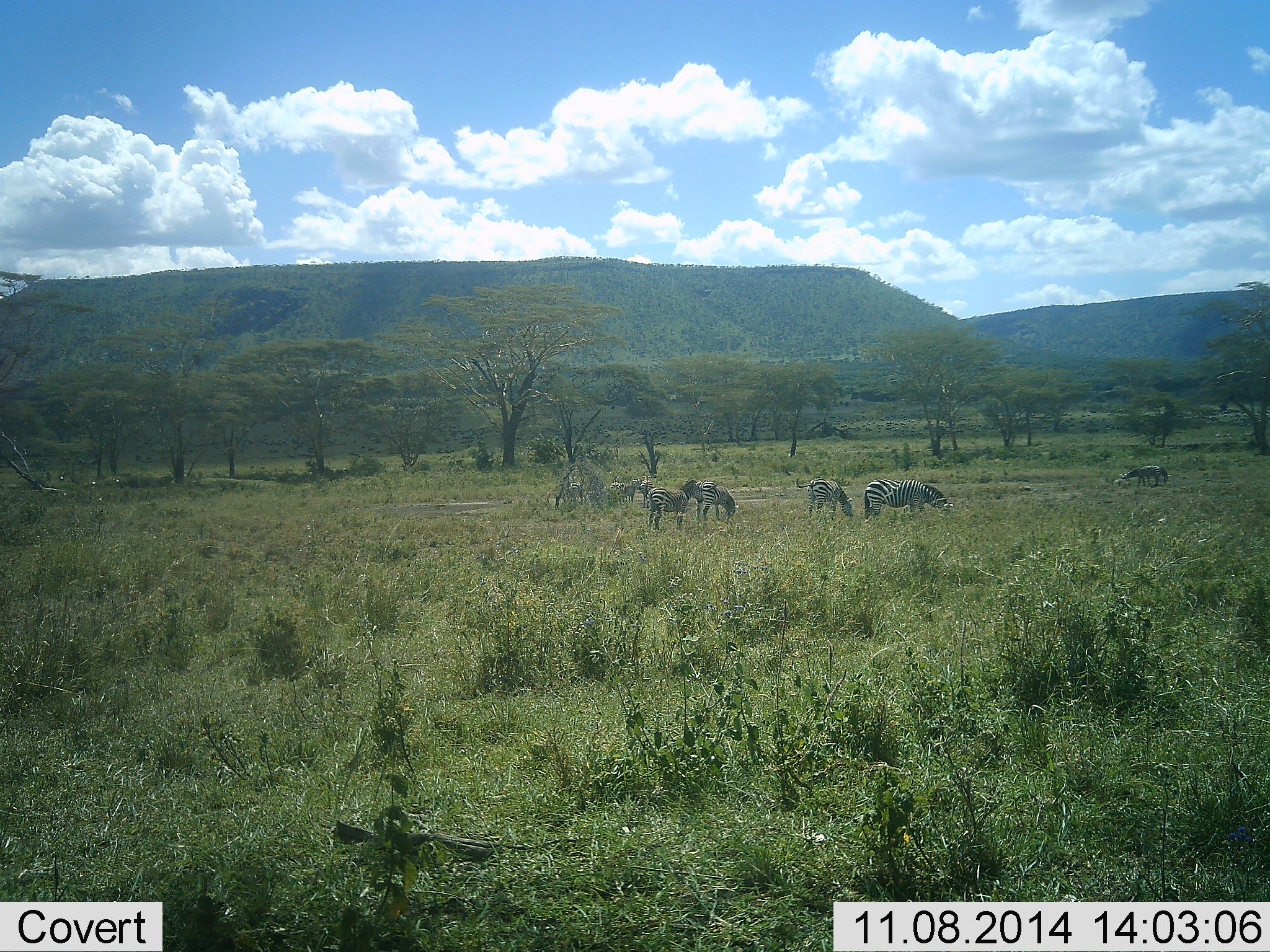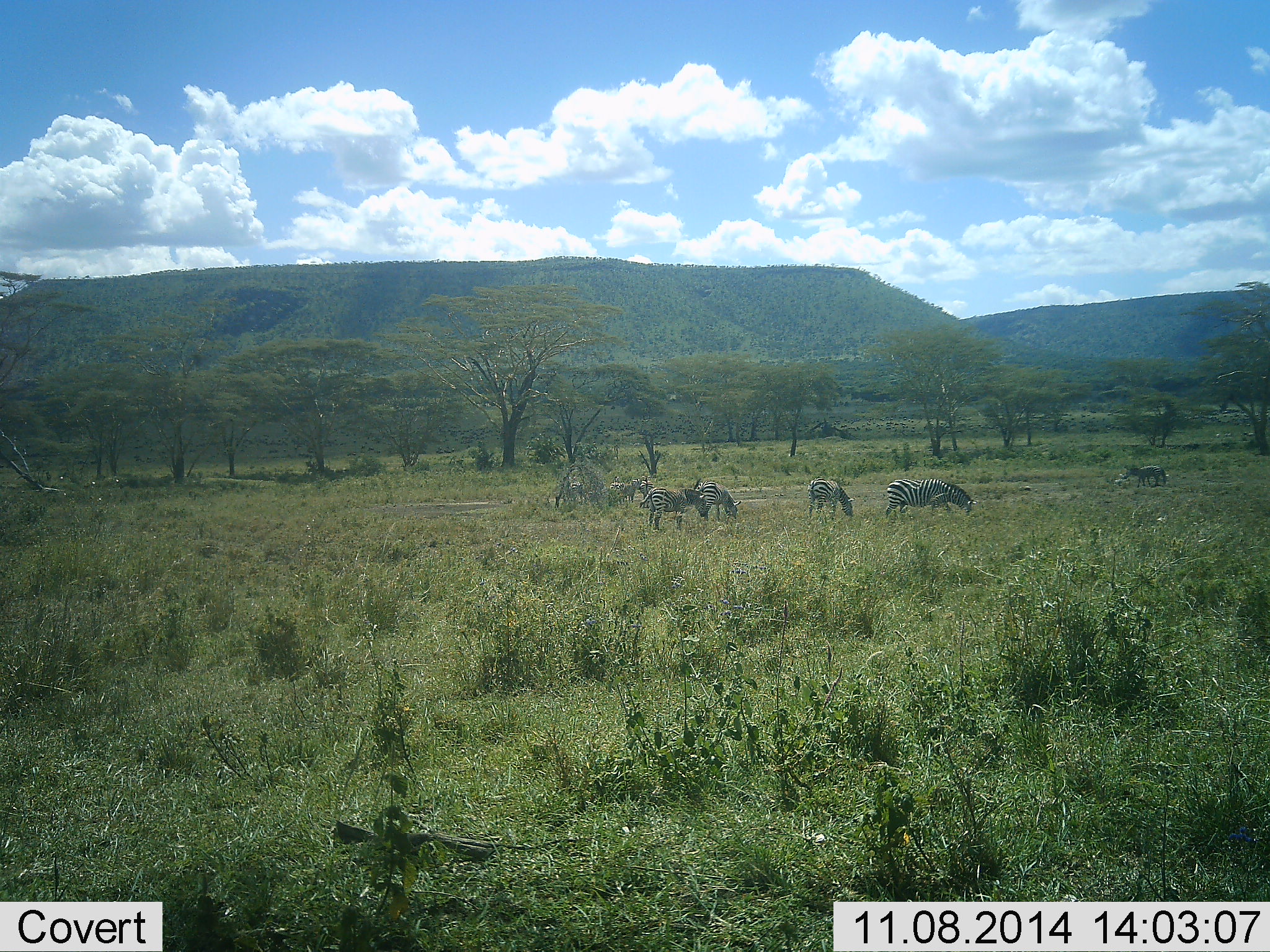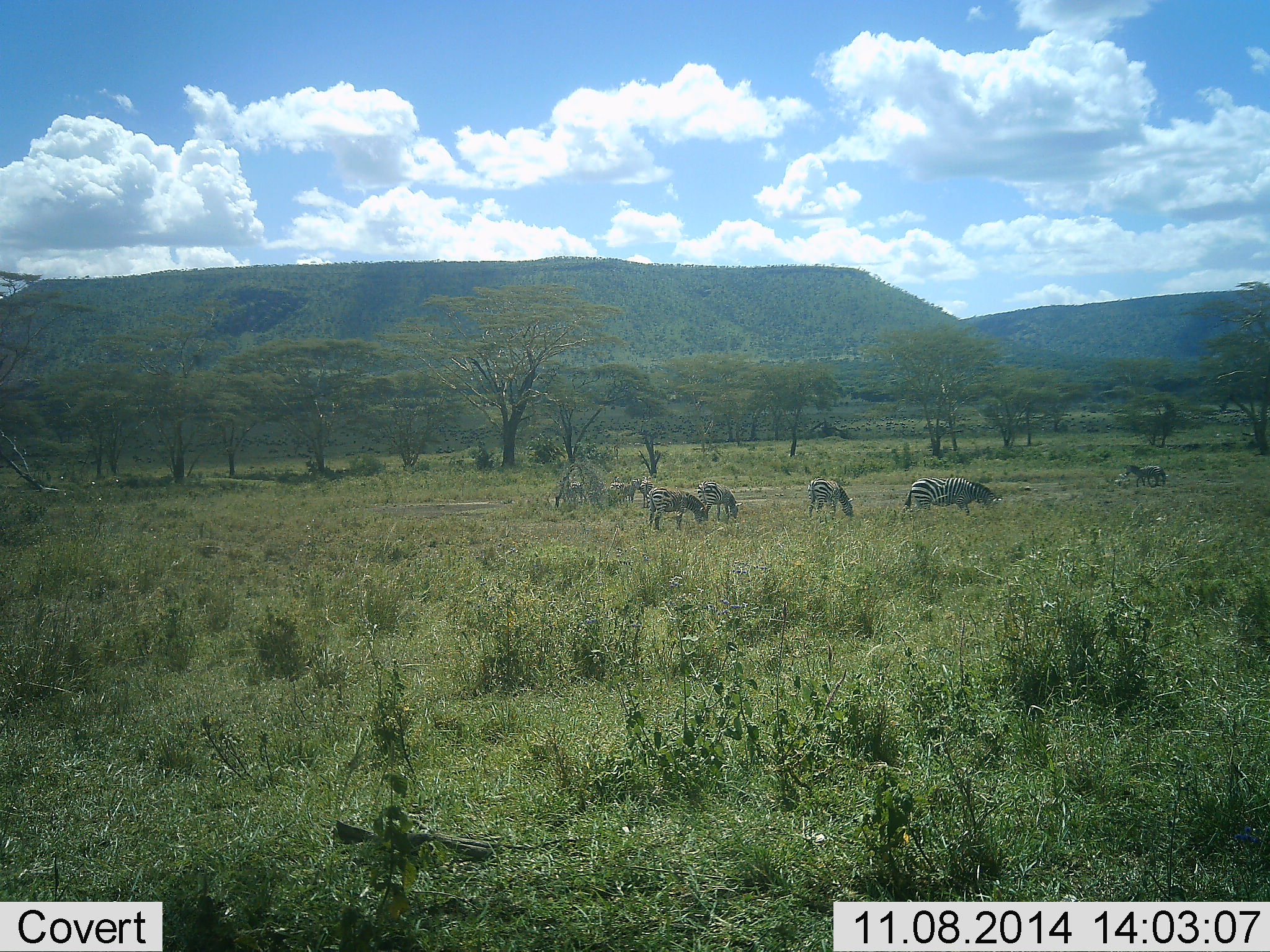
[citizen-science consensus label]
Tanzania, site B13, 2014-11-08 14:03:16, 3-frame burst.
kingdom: Animalia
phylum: Chordata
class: Mammalia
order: Perissodactyla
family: Equidae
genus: Equus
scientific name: Equus quagga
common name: plains zebra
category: zebra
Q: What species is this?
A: Zebra (plains zebra) (Equus quagga).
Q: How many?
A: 7.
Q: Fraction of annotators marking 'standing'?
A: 60%.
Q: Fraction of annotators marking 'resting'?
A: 0%.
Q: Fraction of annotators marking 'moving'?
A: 30%.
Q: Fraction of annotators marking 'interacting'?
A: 0%.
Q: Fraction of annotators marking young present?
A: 0%.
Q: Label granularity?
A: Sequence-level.